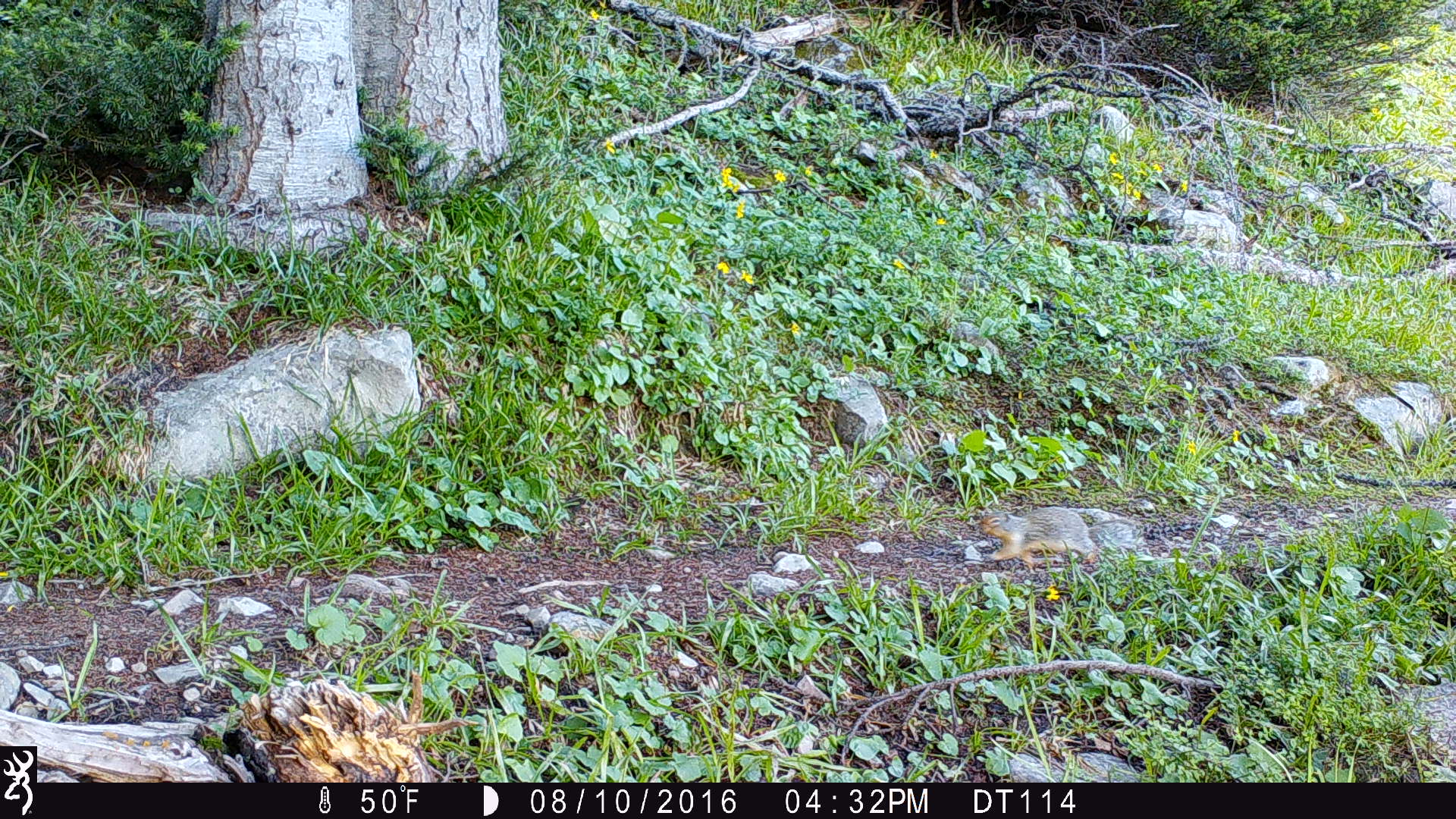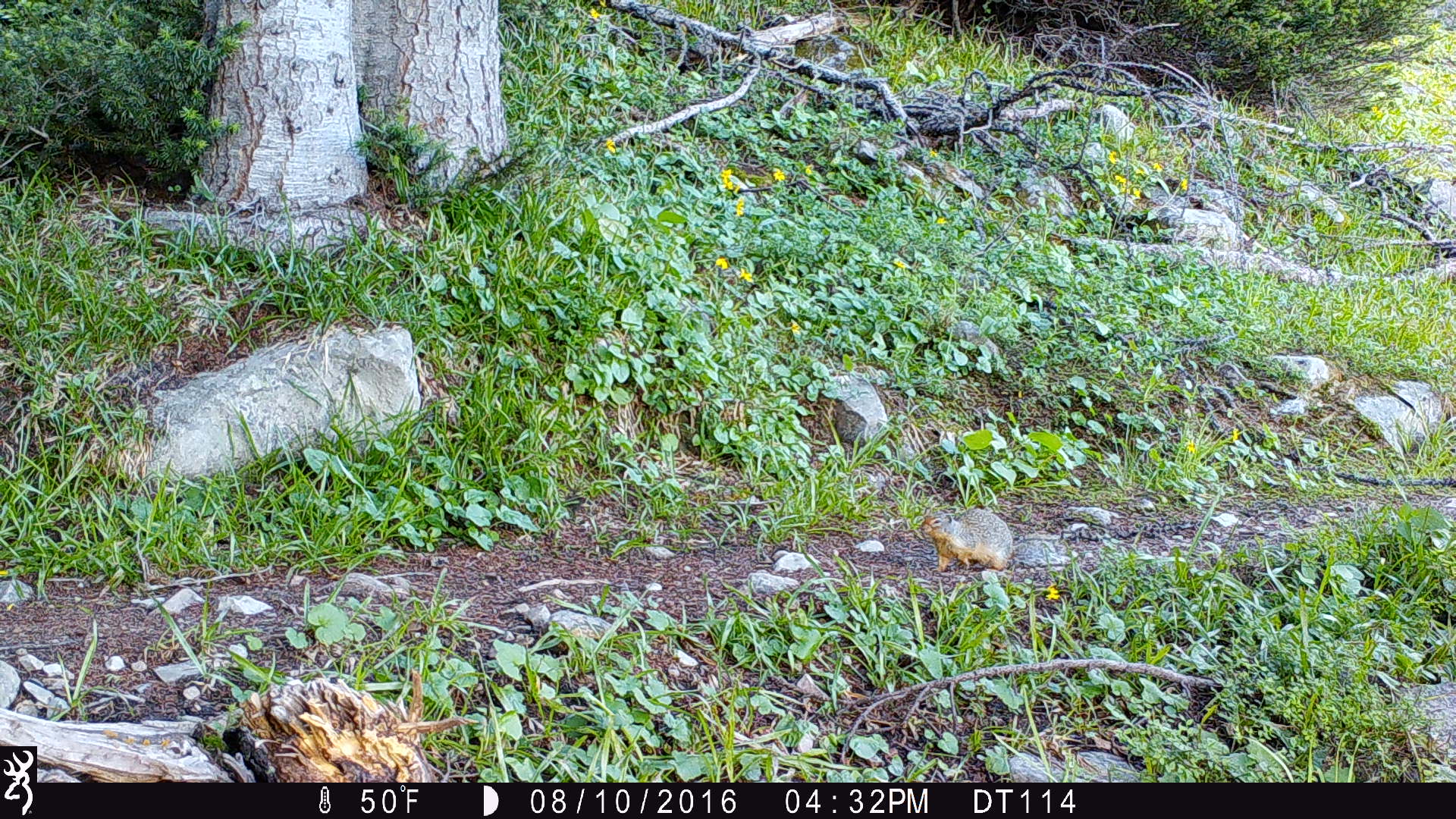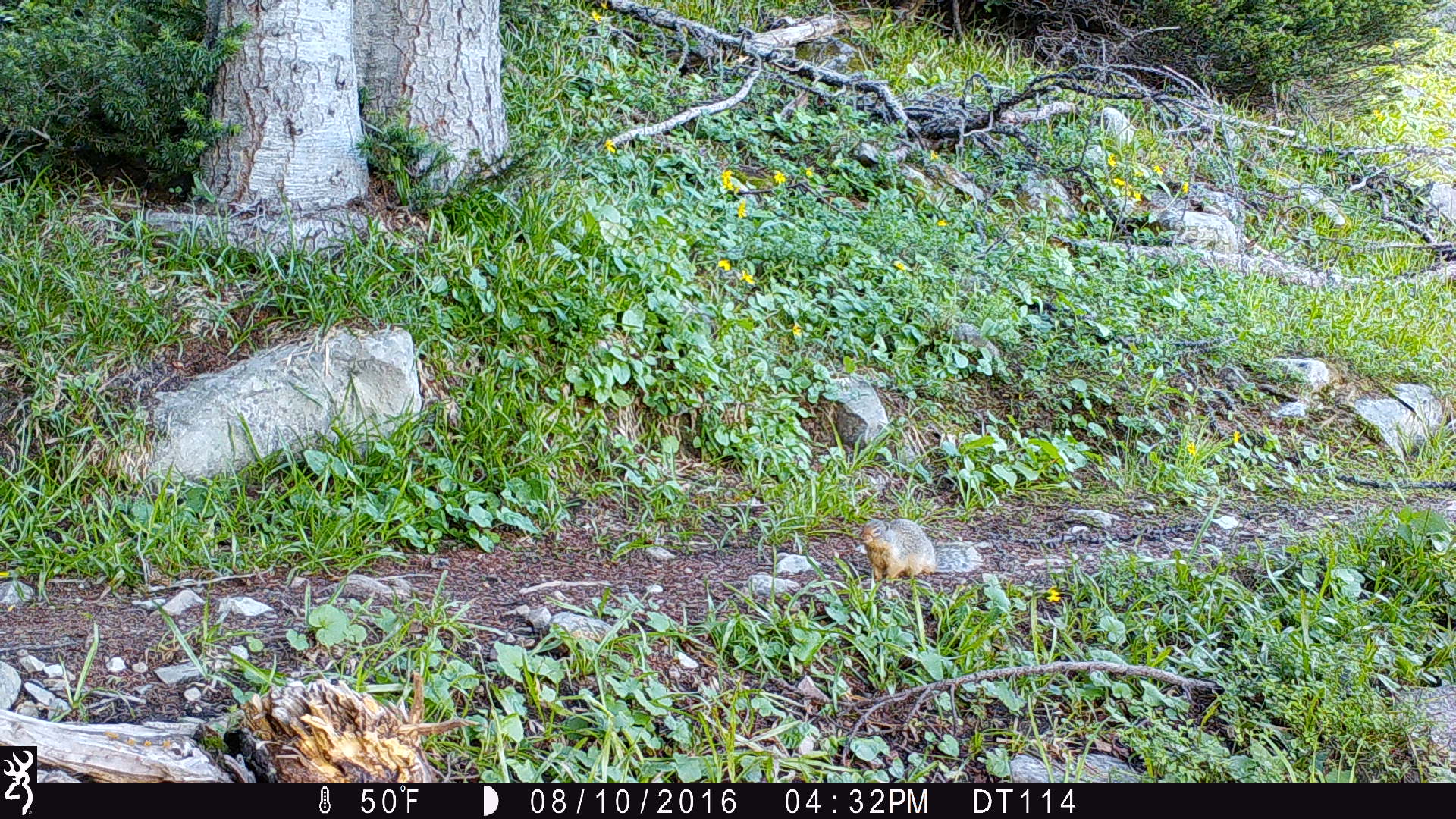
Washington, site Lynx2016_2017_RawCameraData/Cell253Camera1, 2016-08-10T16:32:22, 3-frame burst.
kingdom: Animalia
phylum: Chordata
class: Mammalia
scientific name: Mammalia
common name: small mammal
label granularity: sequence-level